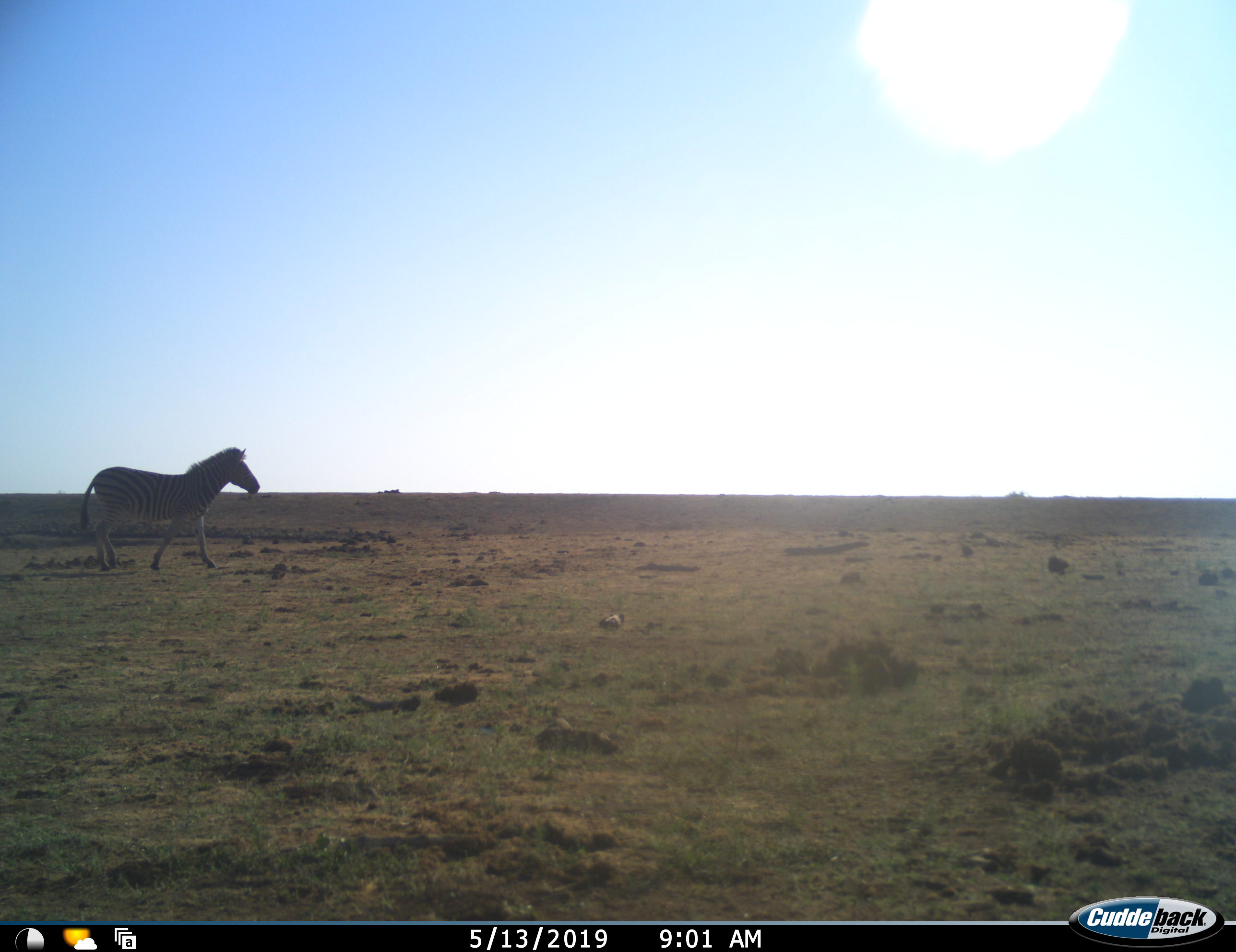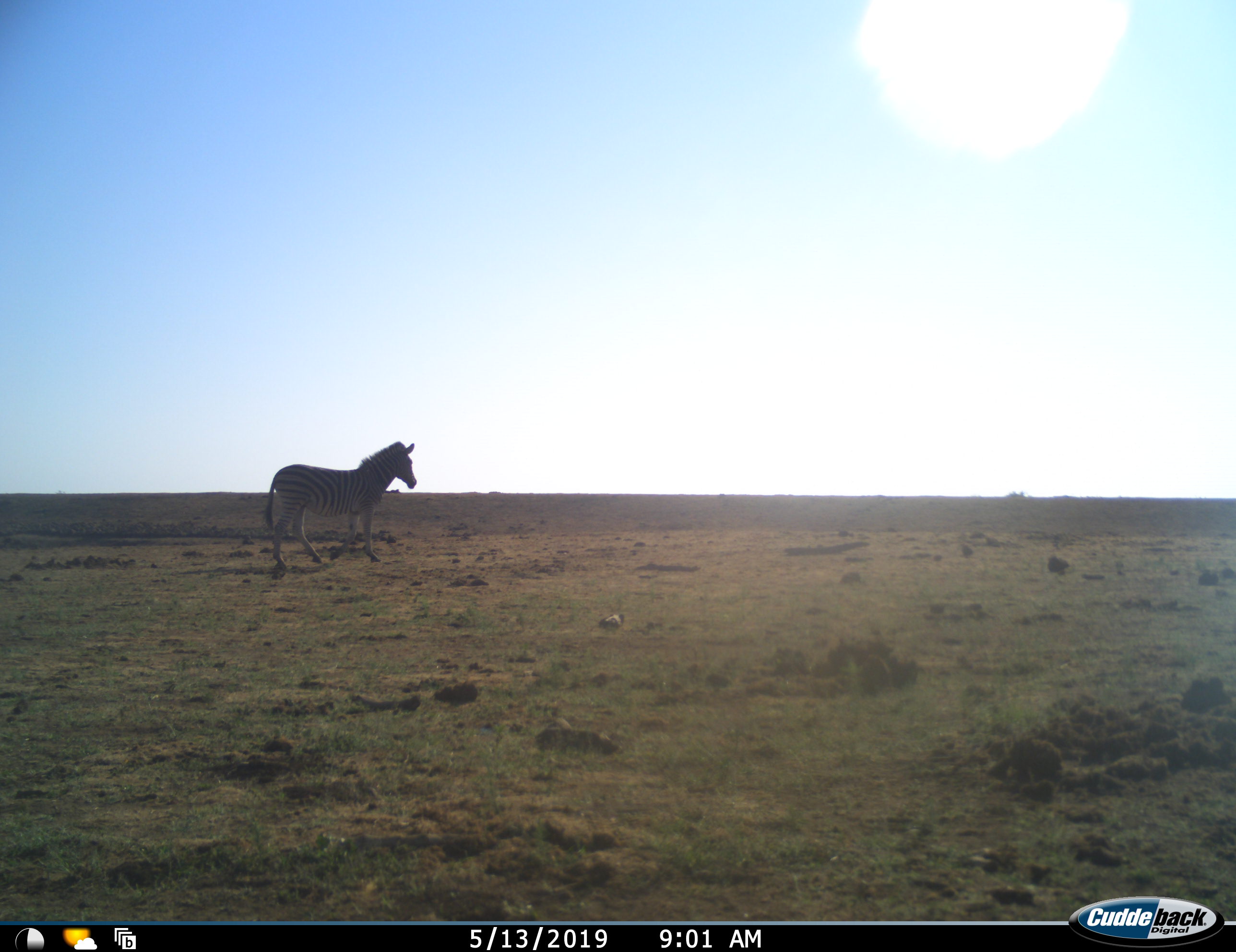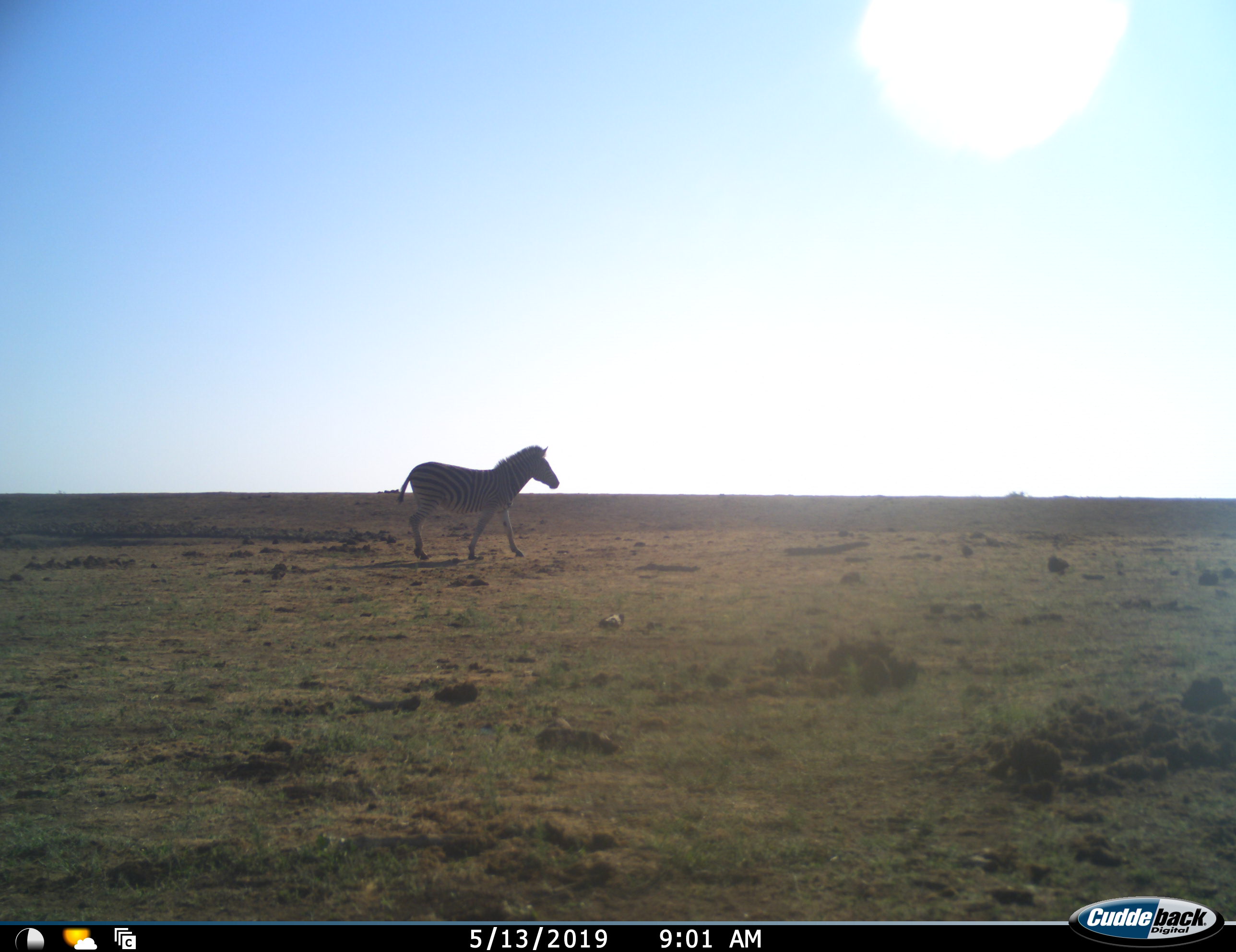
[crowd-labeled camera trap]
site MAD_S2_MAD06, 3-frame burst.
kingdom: Animalia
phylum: Chordata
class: Mammalia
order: Perissodactyla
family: Equidae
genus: Equus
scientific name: Equus quagga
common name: plains zebra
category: zebraplains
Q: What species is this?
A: Zebraplains (plains zebra) (Equus quagga).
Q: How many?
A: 1.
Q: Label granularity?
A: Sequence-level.